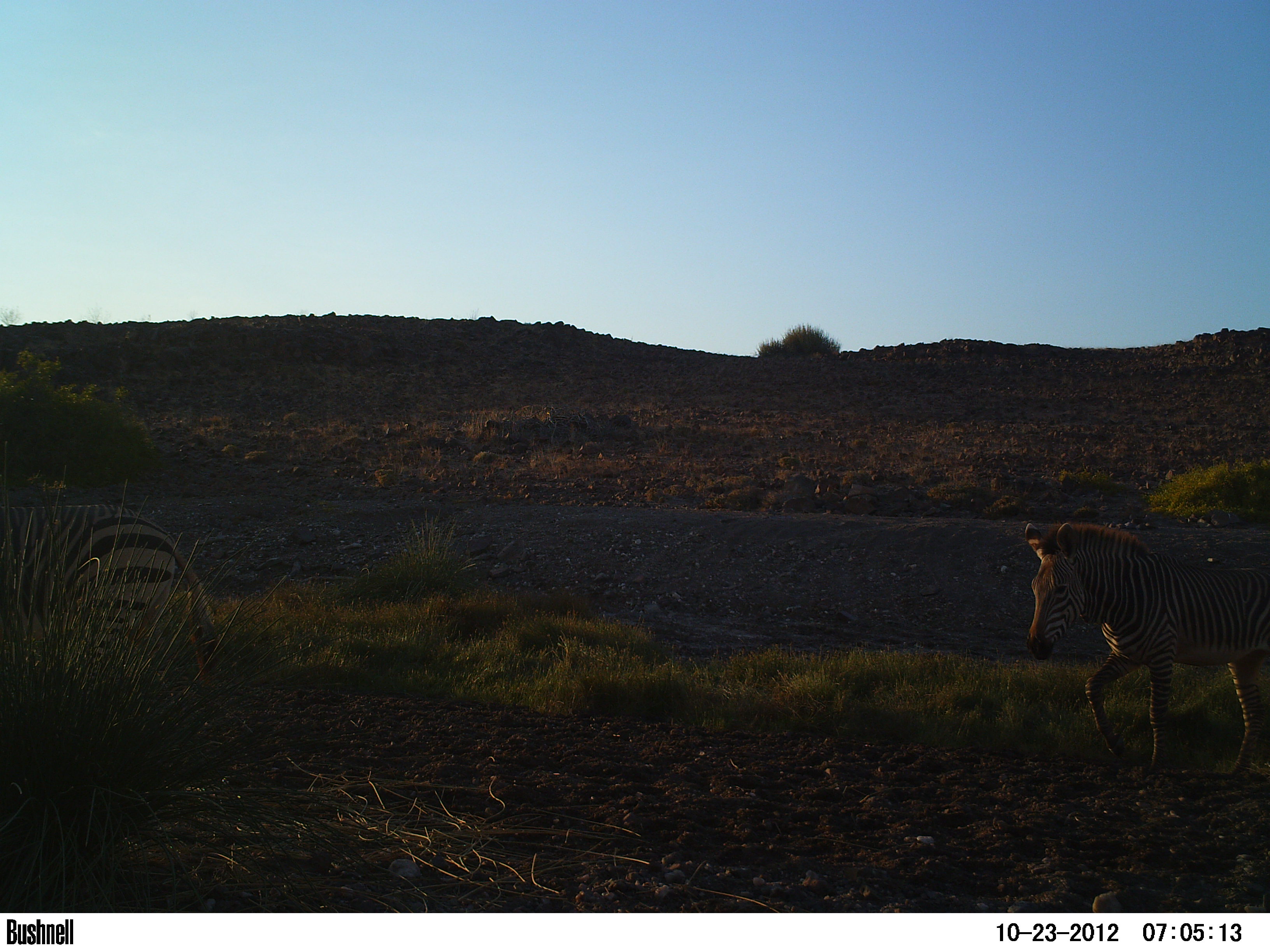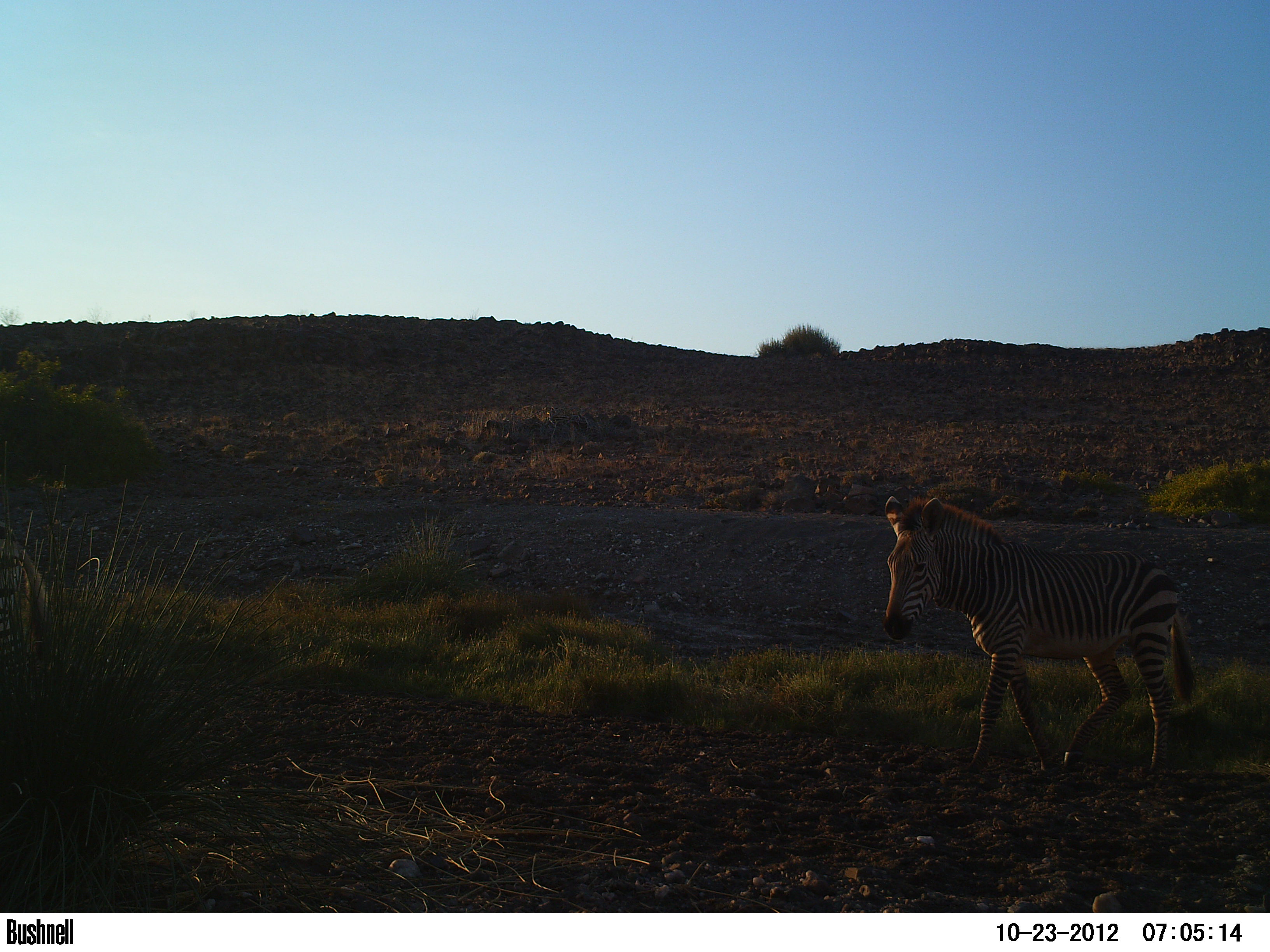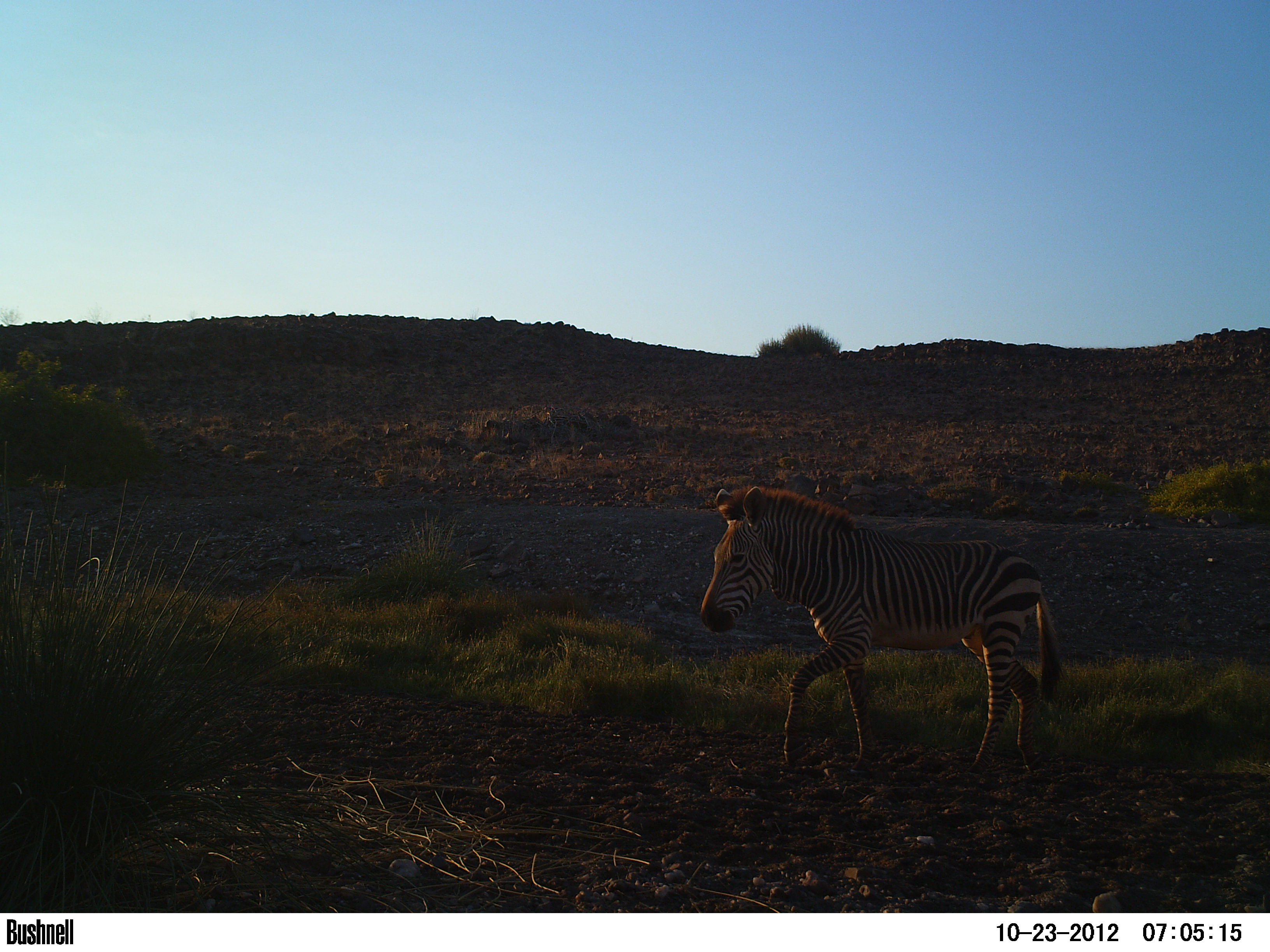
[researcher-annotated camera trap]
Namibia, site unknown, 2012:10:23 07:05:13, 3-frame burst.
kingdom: Animalia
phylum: Chordata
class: Mammalia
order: Perissodactyla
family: Equidae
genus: Equus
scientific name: Equus zebra hartmannae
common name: hartmann's mountain zebra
Equus zebra hartmannae (hartmann's mountain zebra).